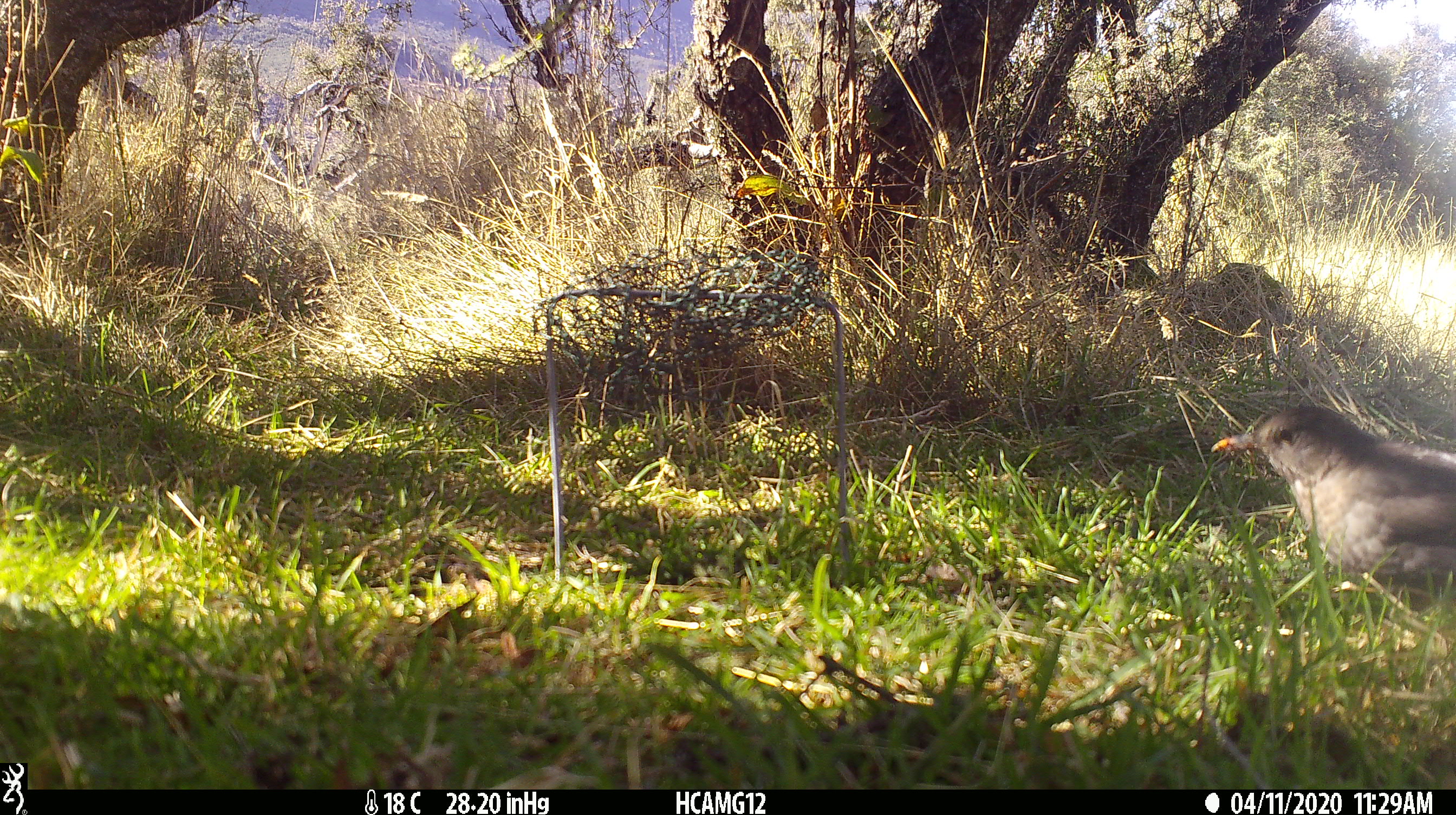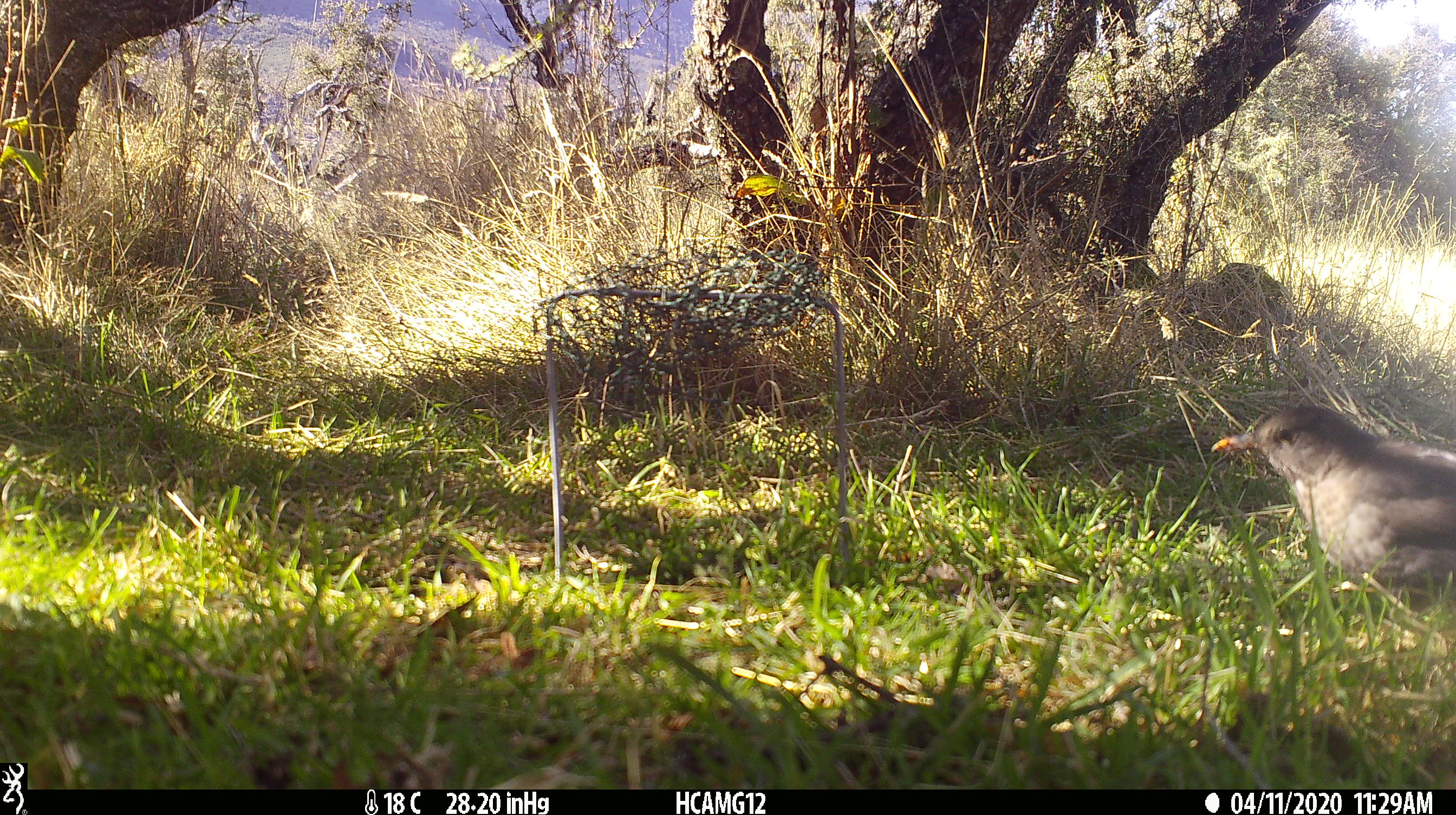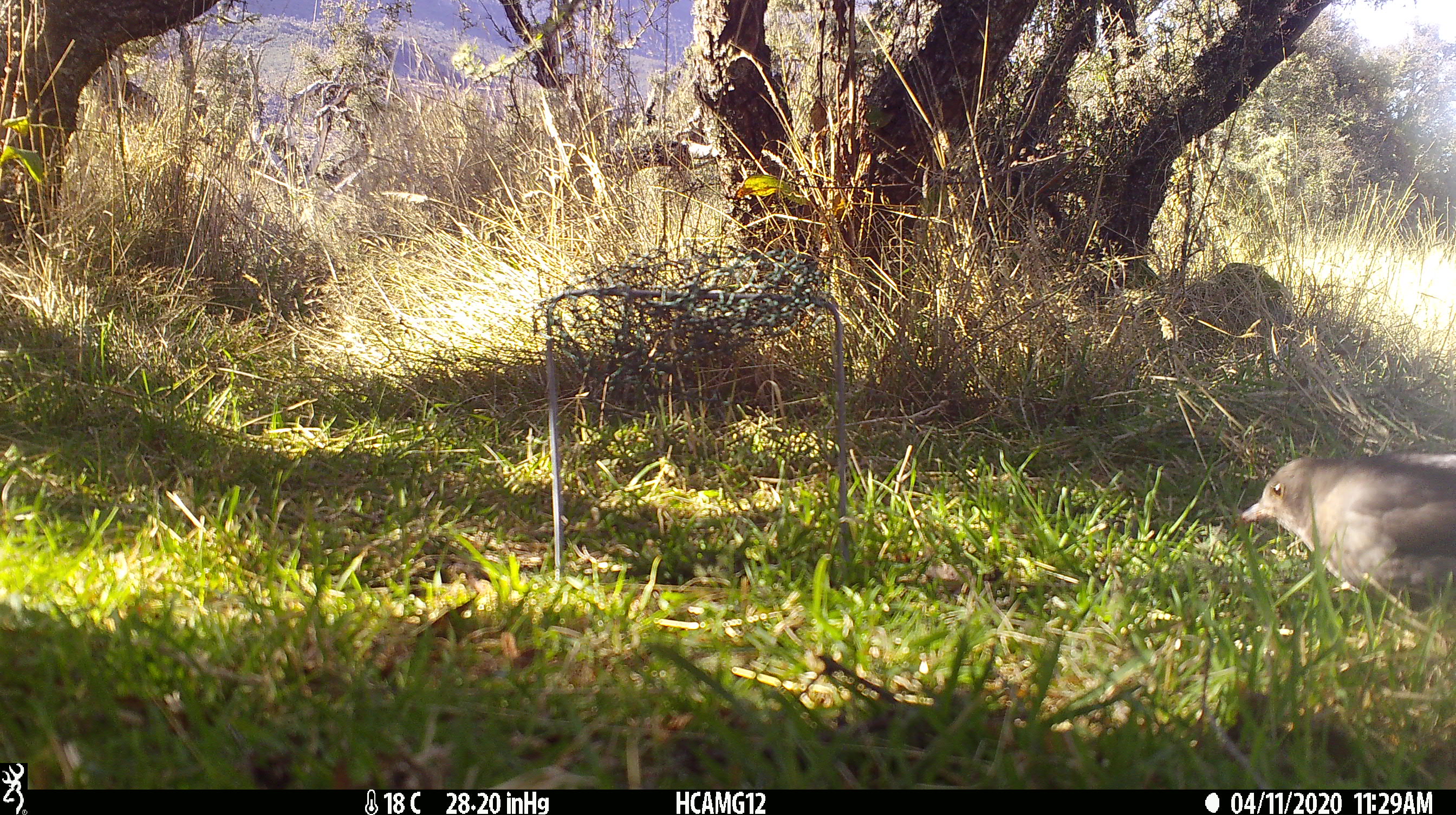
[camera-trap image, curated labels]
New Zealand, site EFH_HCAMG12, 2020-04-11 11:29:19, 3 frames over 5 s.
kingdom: Animalia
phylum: Chordata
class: Aves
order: Passeriformes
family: Turdidae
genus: Turdus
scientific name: Turdus merula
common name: eurasian blackbird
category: blackbird